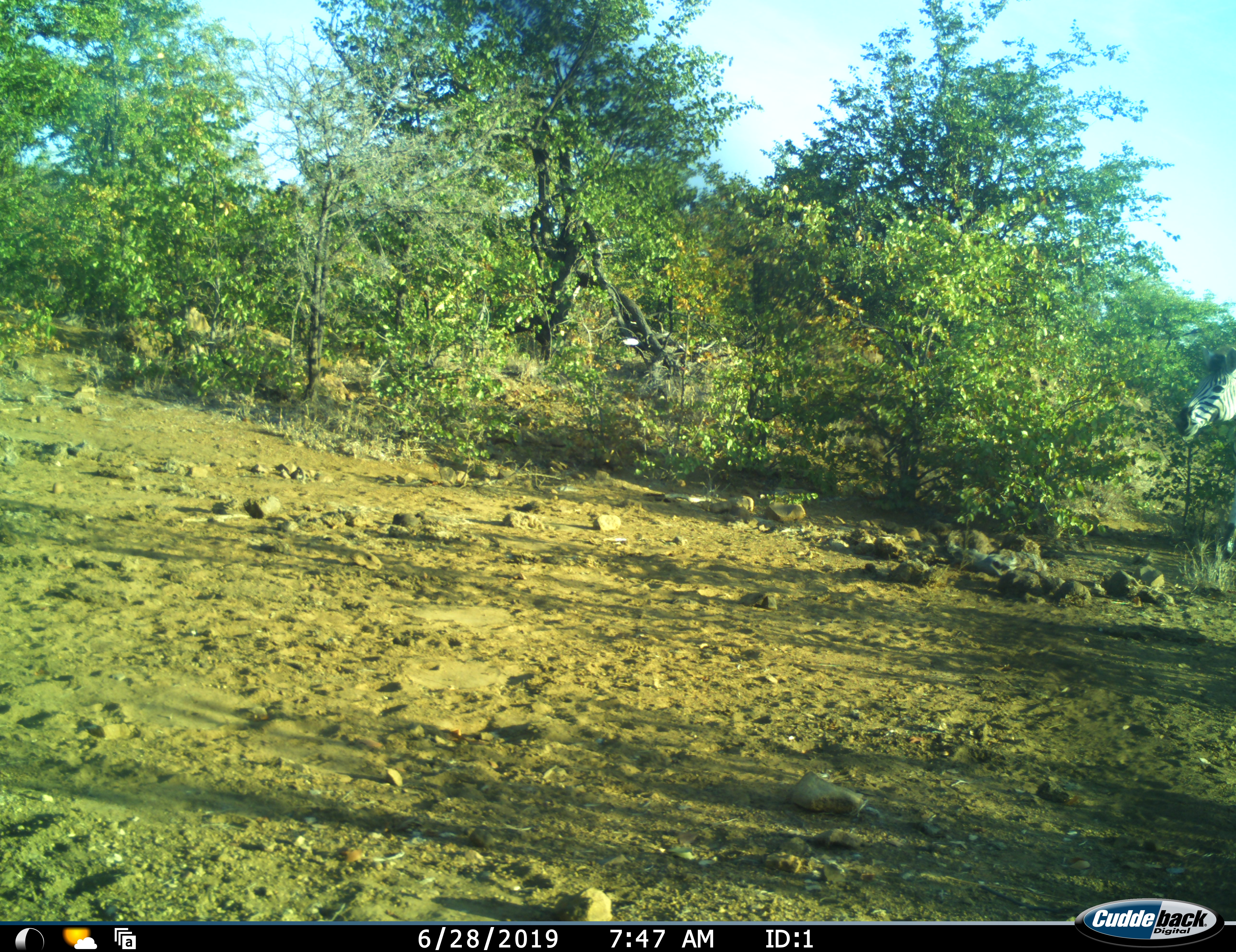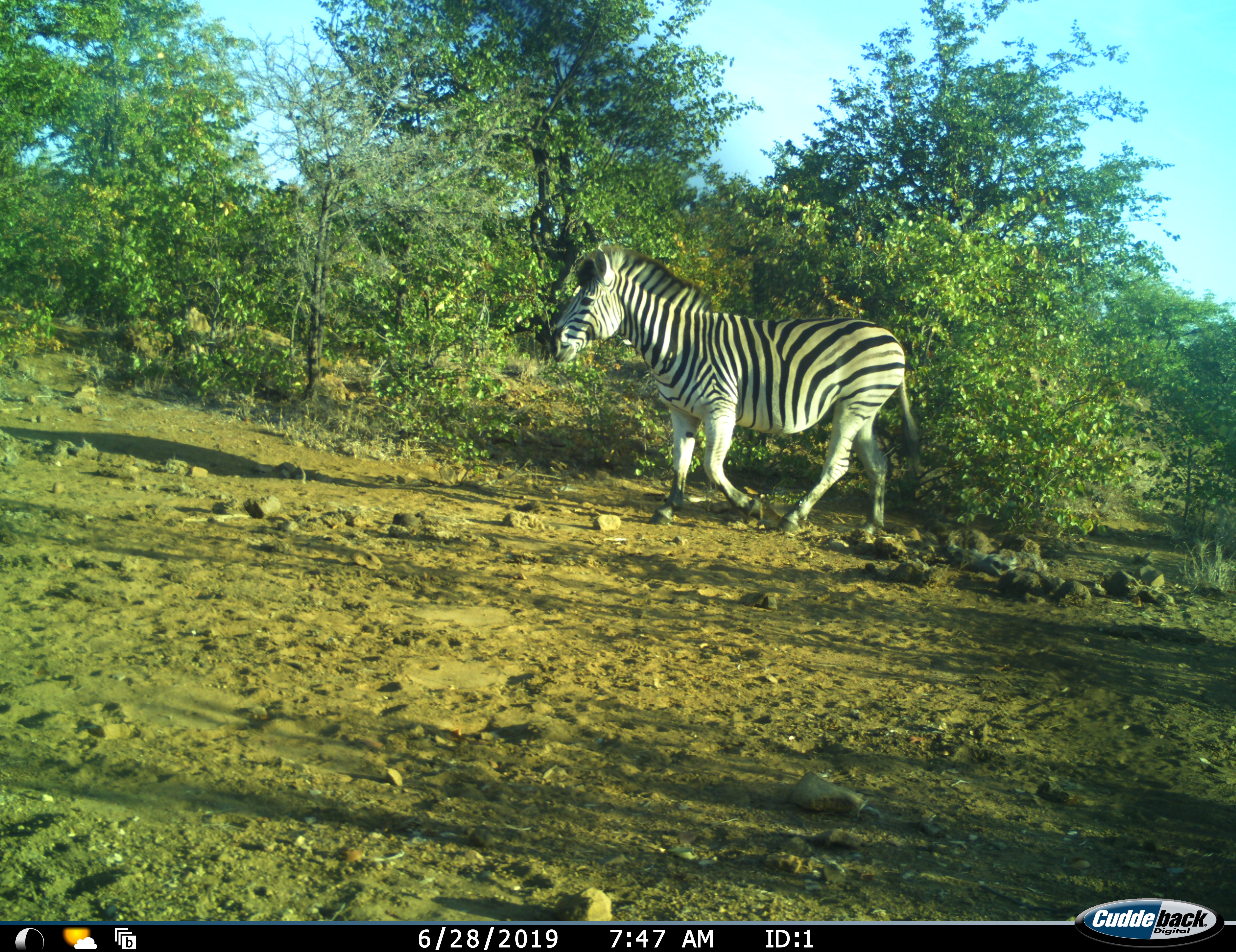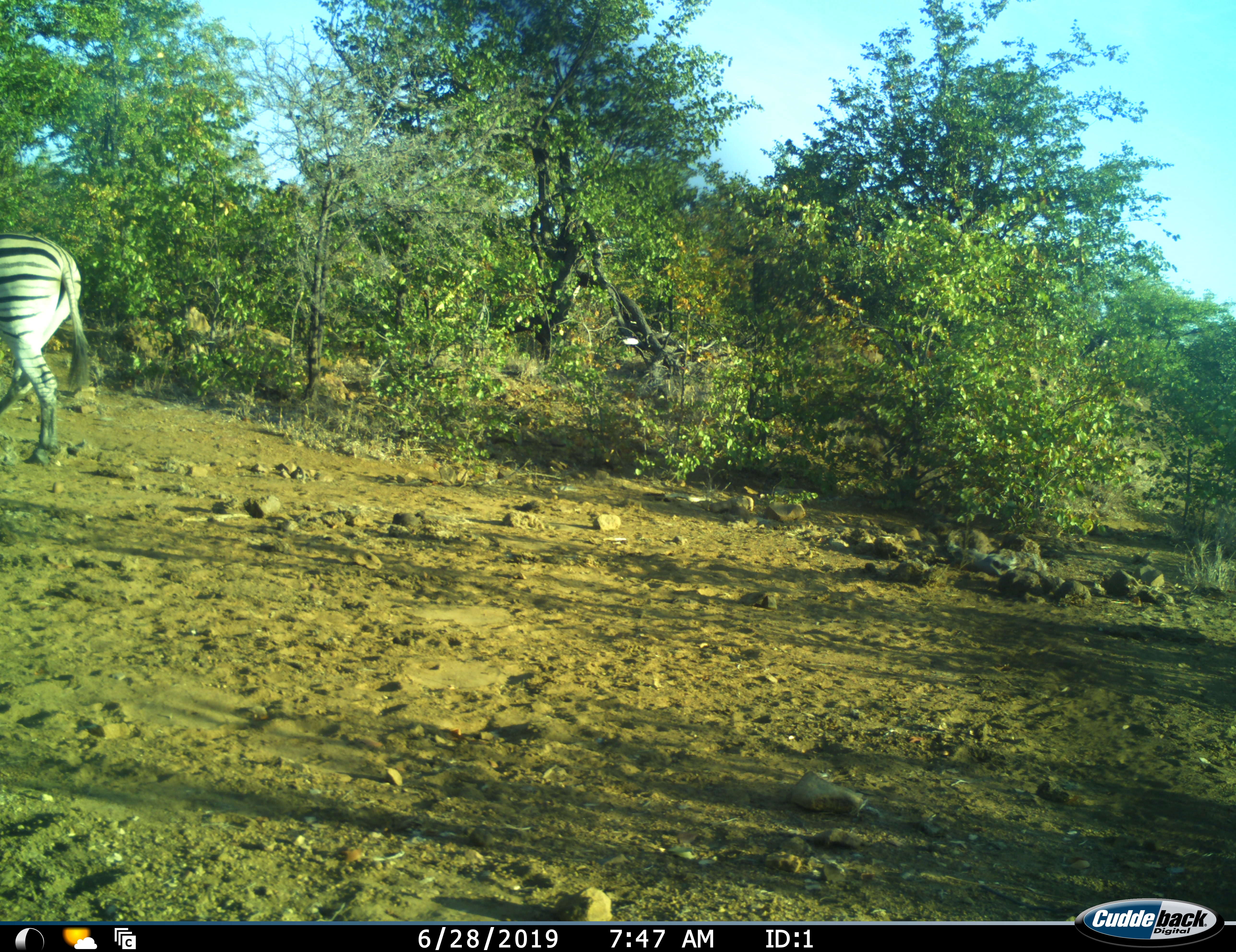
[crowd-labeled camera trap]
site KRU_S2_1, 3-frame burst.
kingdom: Animalia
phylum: Chordata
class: Mammalia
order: Perissodactyla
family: Equidae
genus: Equus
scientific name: Equus quagga burchellii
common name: burchell's zebra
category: zebraburchells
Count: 1.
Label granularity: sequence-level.